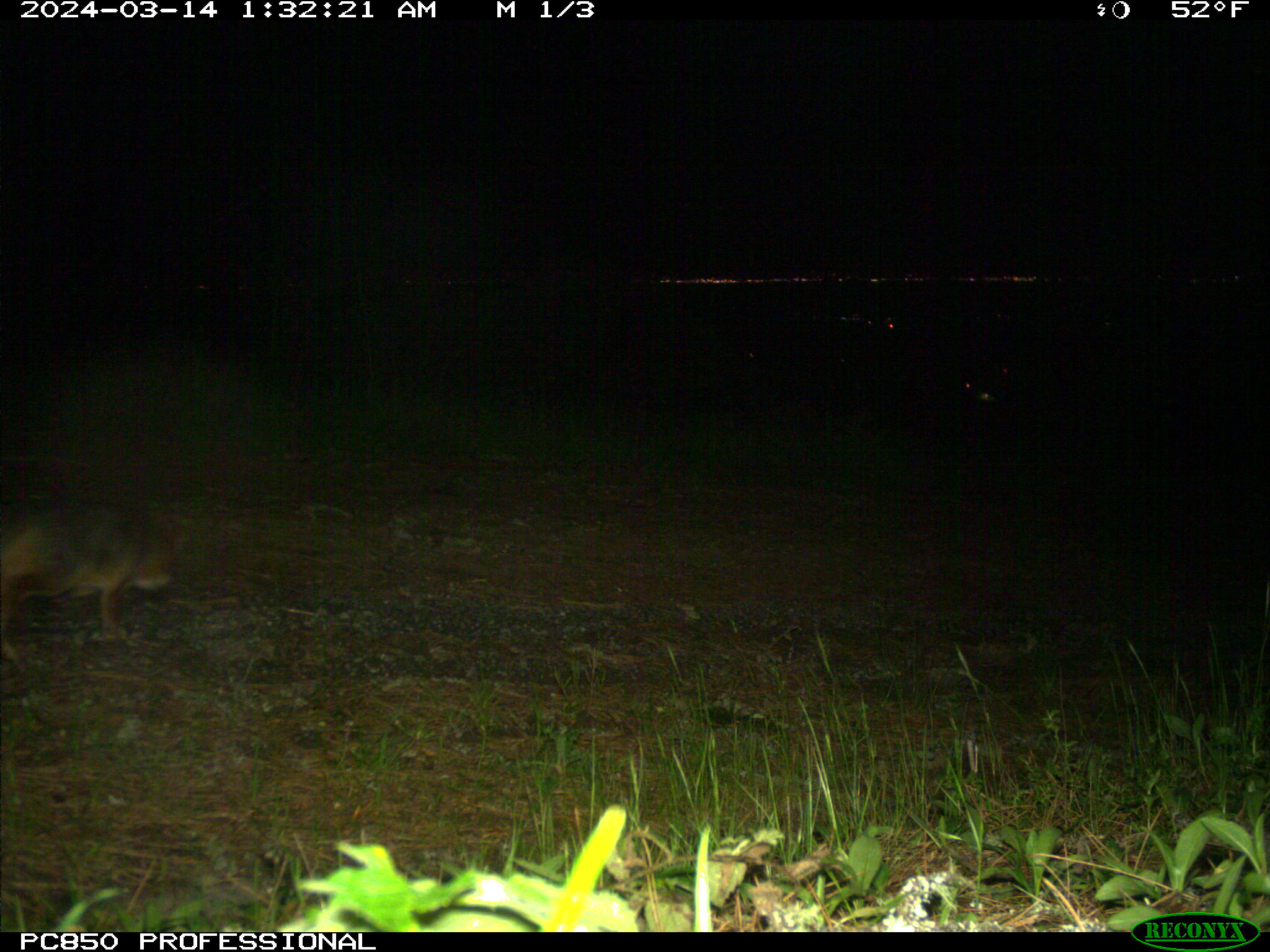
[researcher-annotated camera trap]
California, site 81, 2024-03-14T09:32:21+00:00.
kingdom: Animalia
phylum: Chordata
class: Mammalia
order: Carnivora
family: Canidae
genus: Urocyon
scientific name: Urocyon cinereoargenteus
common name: gray fox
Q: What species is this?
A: Gray fox (Urocyon cinereoargenteus).